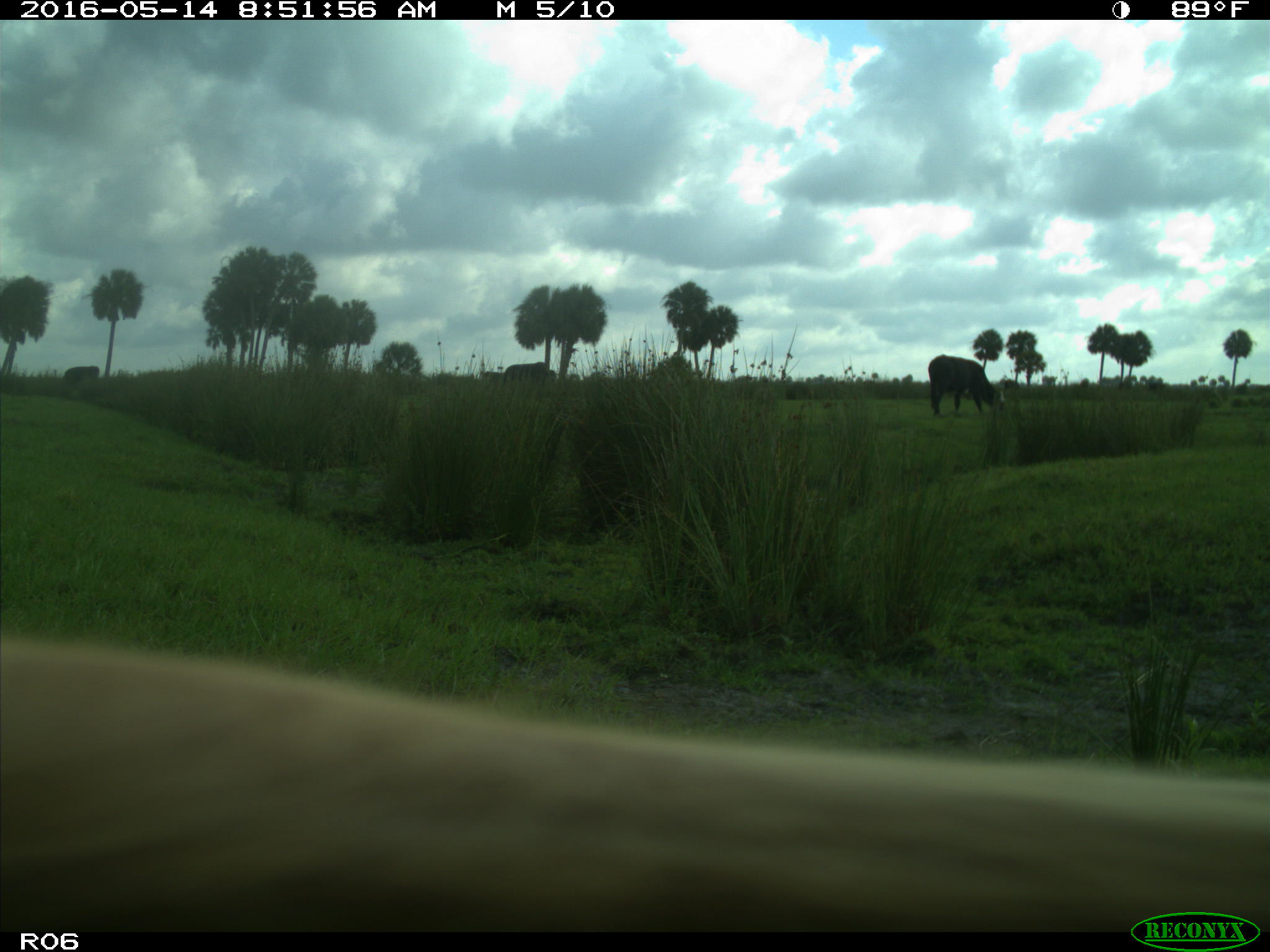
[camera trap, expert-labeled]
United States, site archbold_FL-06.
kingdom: Animalia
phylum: Chordata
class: Mammalia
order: Artiodactyla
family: Bovidae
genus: Bos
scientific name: Bos taurus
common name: domestic cow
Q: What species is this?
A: Bos taurus (domestic cow).